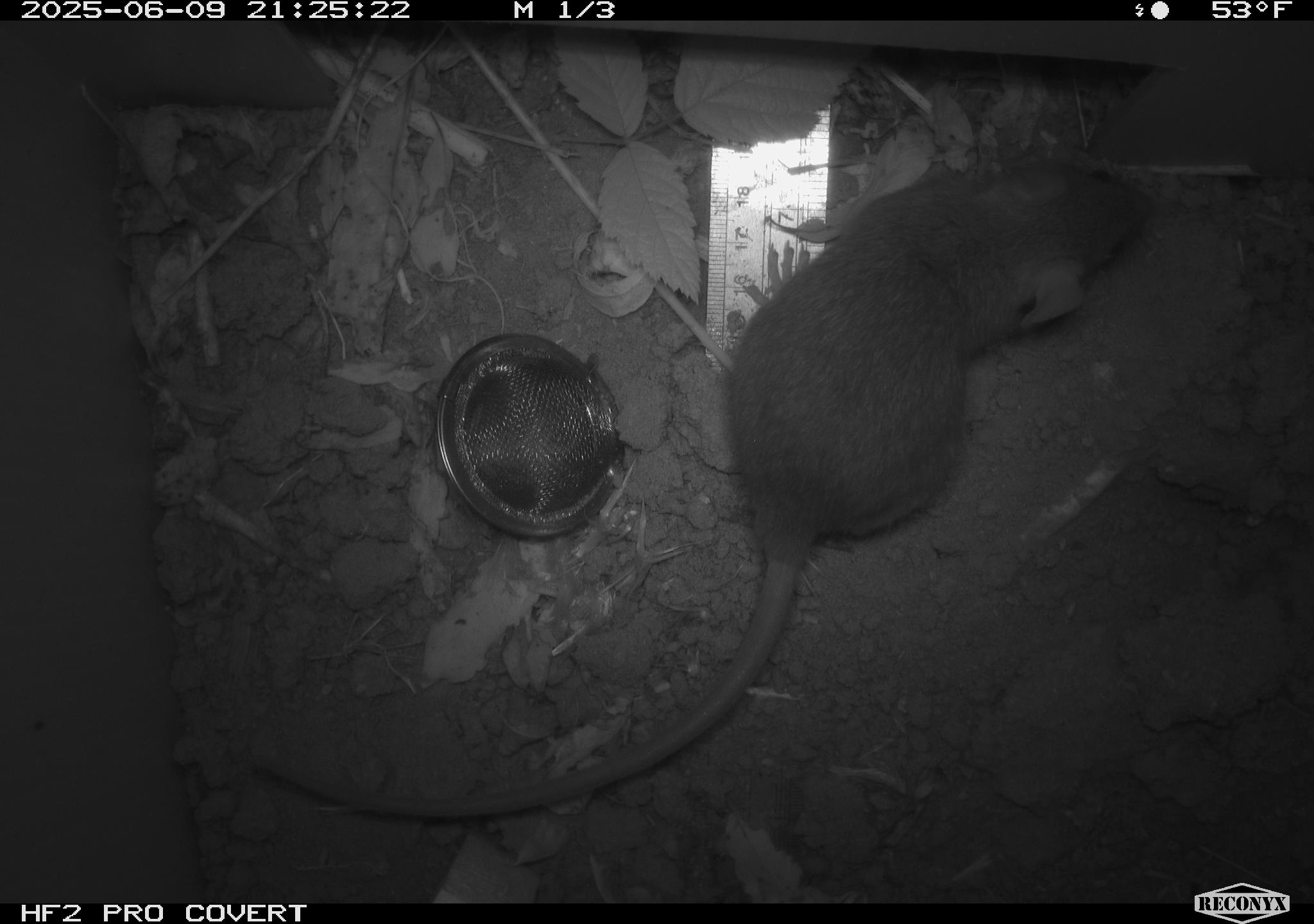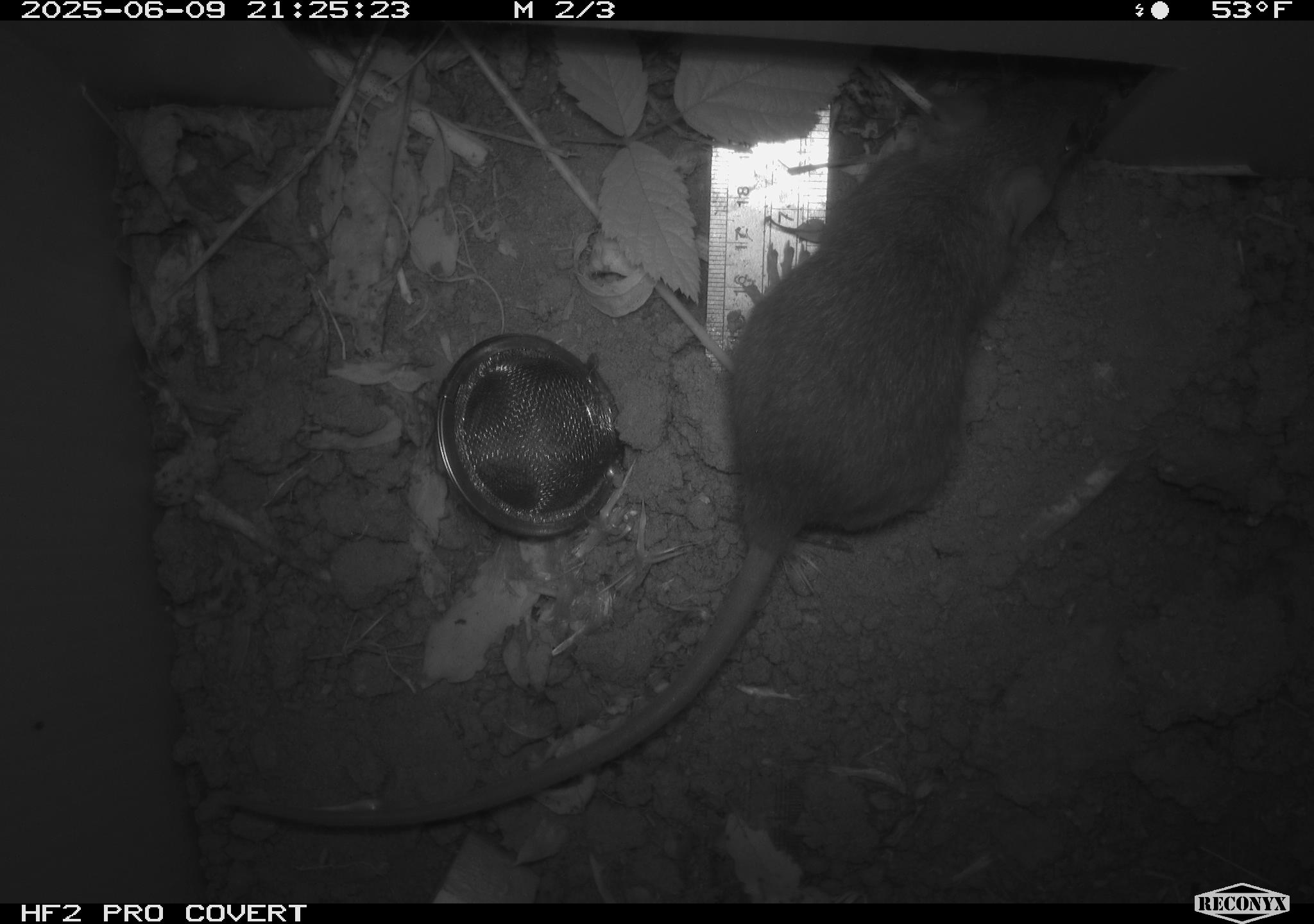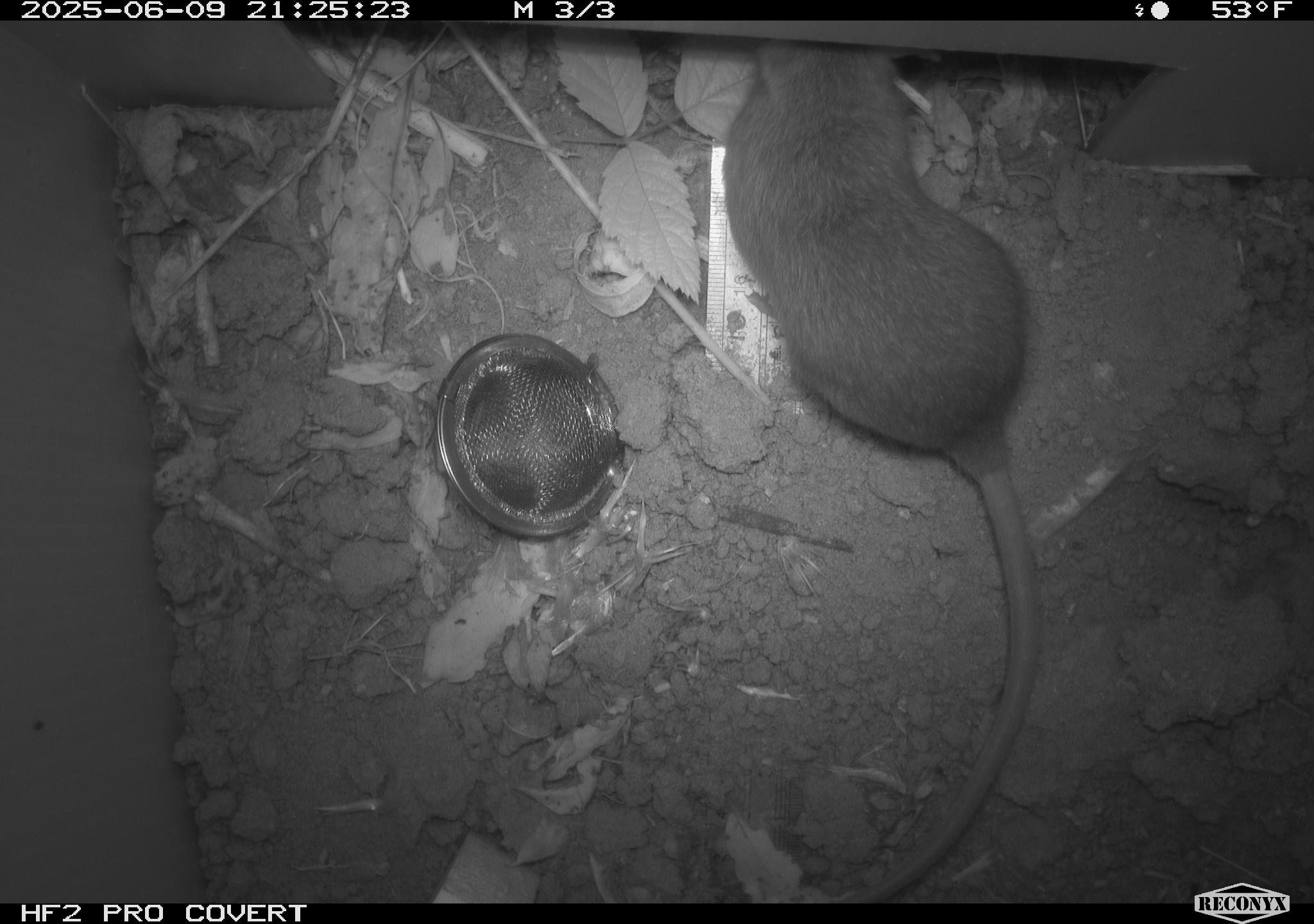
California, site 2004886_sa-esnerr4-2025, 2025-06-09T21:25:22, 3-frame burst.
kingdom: Animalia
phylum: Chordata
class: Mammalia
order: Rodentia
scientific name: Rodentia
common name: rodent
Rodent (Rodentia).